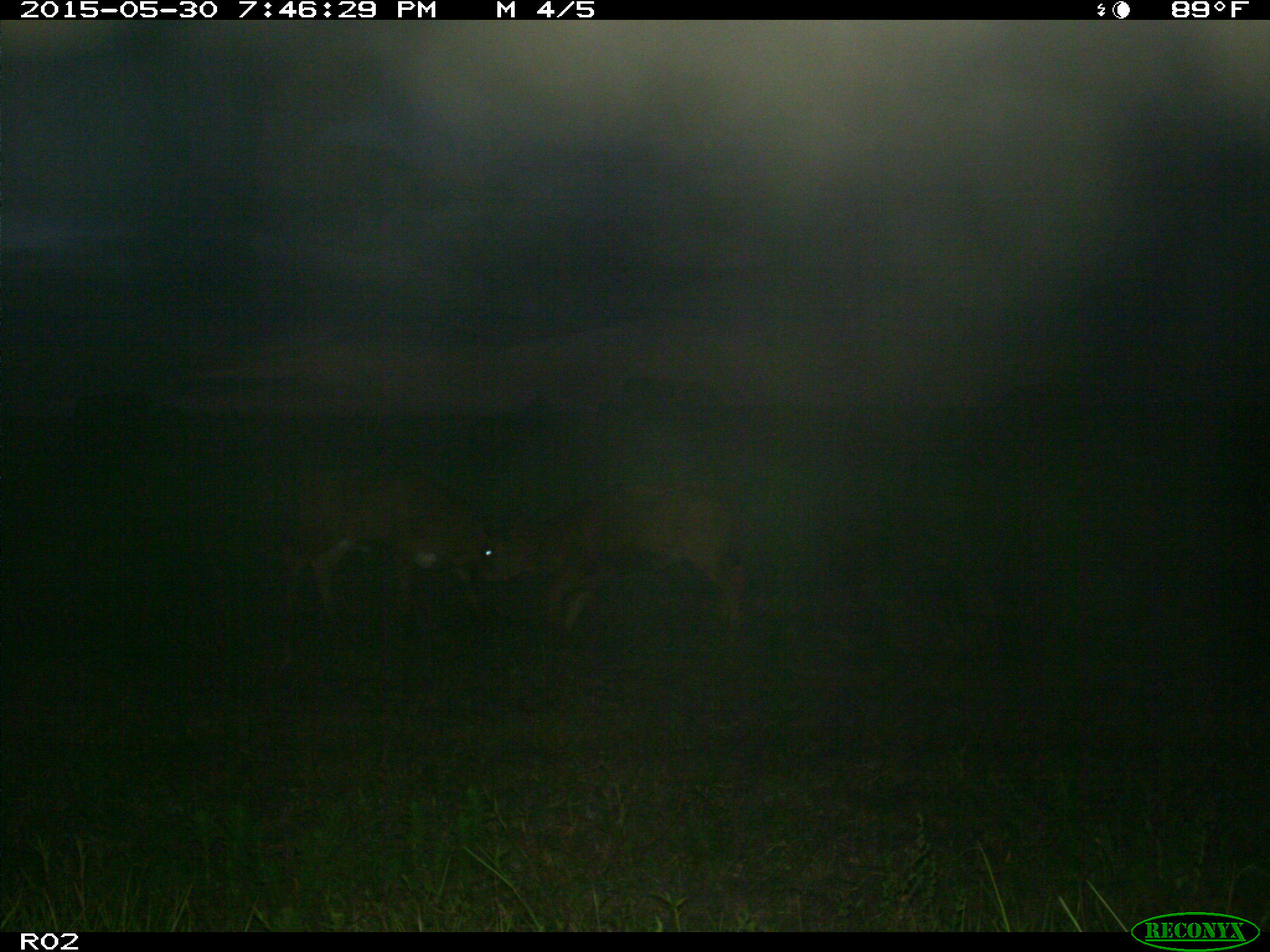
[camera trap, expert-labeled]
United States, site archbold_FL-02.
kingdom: Animalia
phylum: Chordata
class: Mammalia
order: Artiodactyla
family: Bovidae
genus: Bos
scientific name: Bos taurus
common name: domestic cow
Bos taurus (domestic cow).